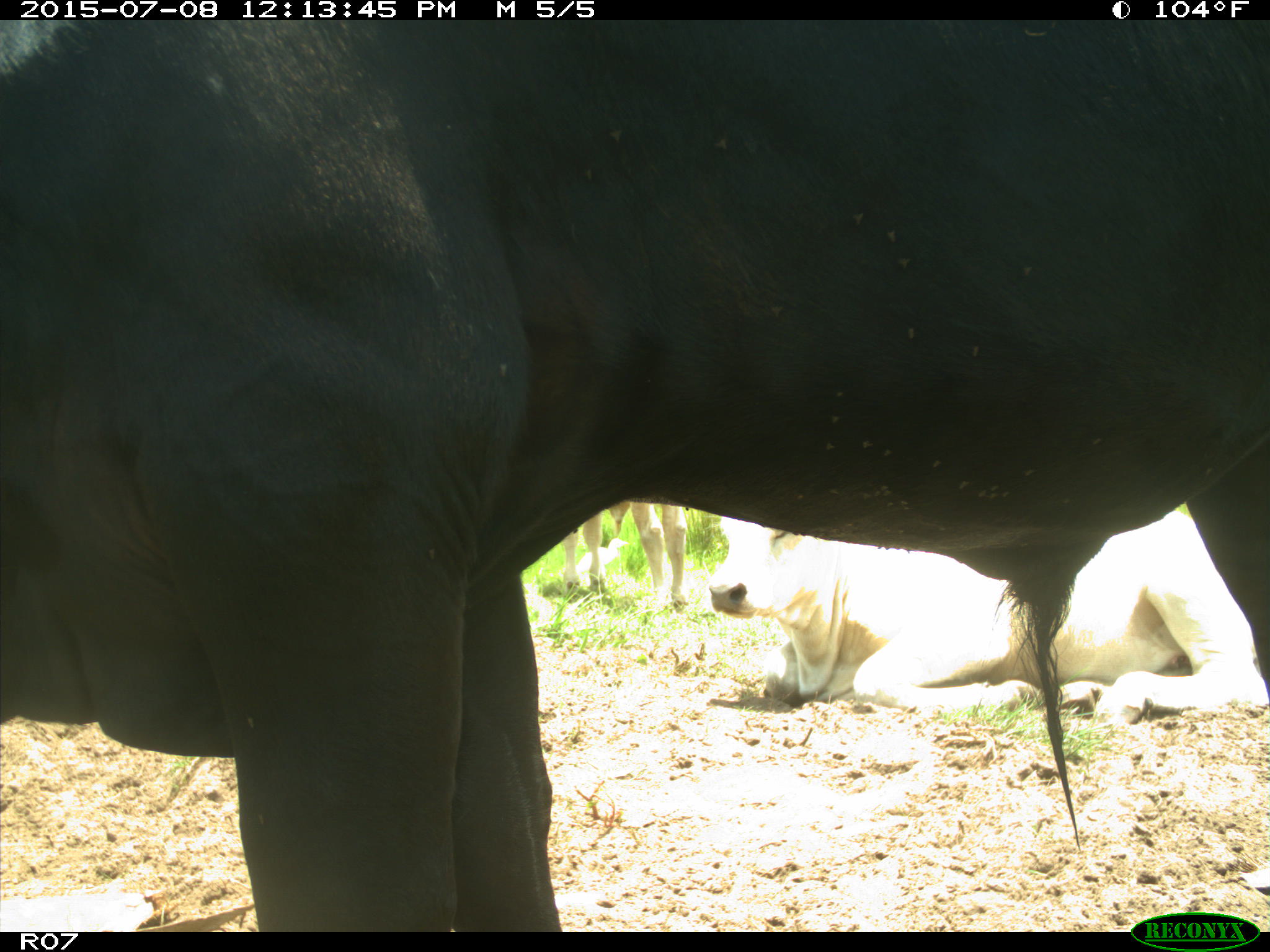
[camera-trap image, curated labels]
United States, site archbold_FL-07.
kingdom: Animalia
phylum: Chordata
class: Mammalia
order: Artiodactyla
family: Bovidae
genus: Bos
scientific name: Bos taurus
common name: domestic cow